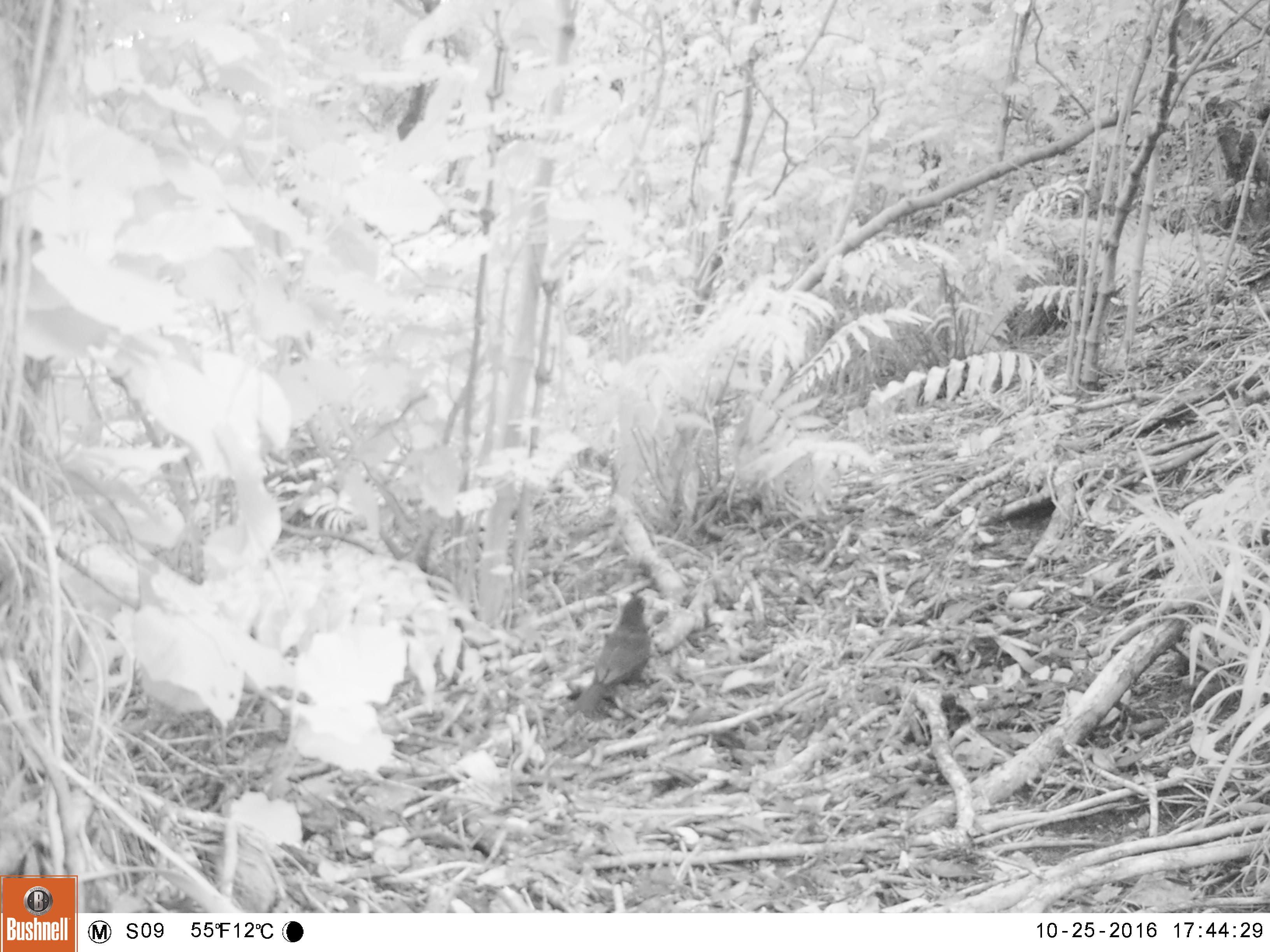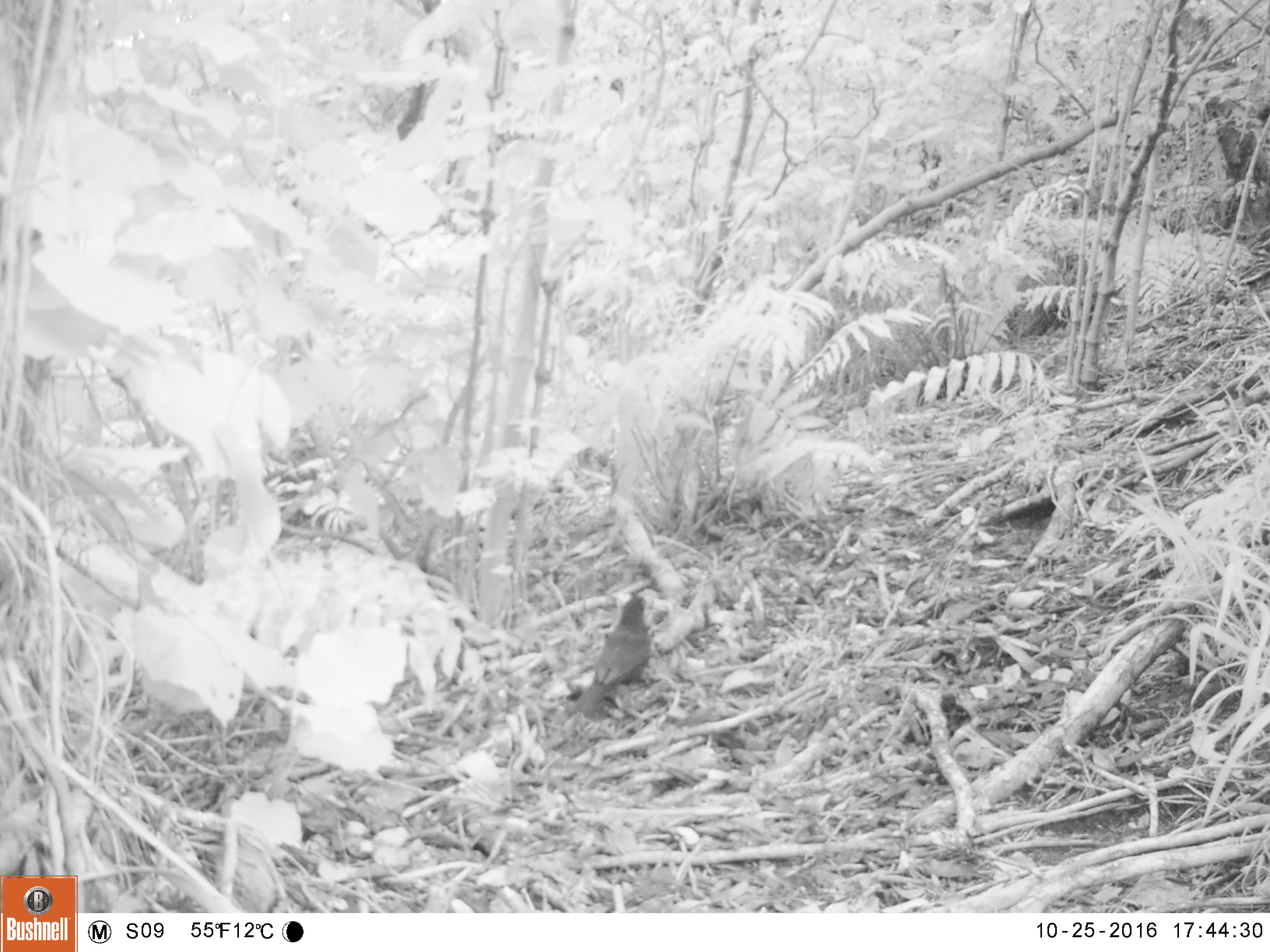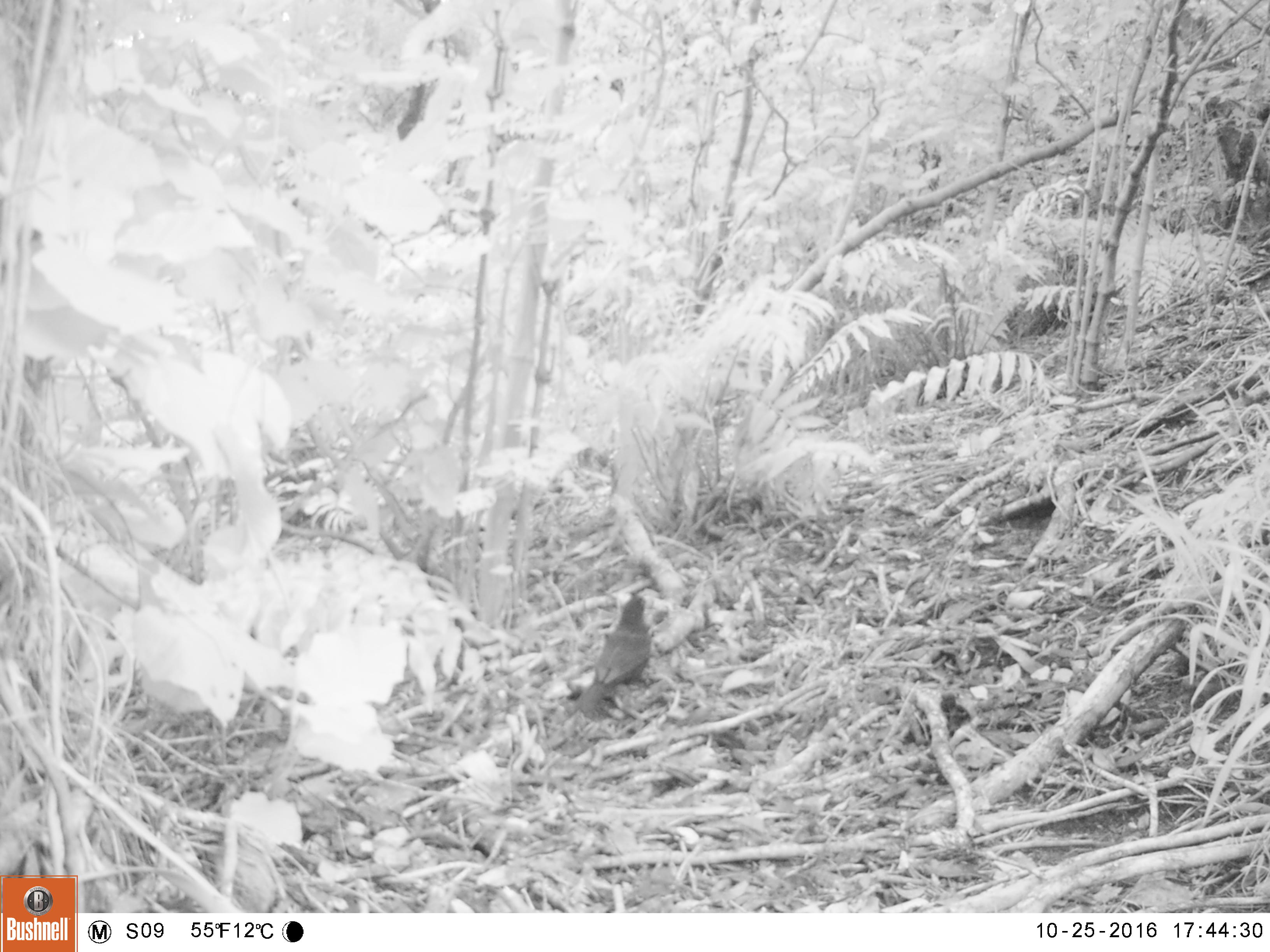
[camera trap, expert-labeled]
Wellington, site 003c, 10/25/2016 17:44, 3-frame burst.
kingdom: Animalia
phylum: Chordata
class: Aves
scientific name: Aves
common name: bird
Bird (Aves).